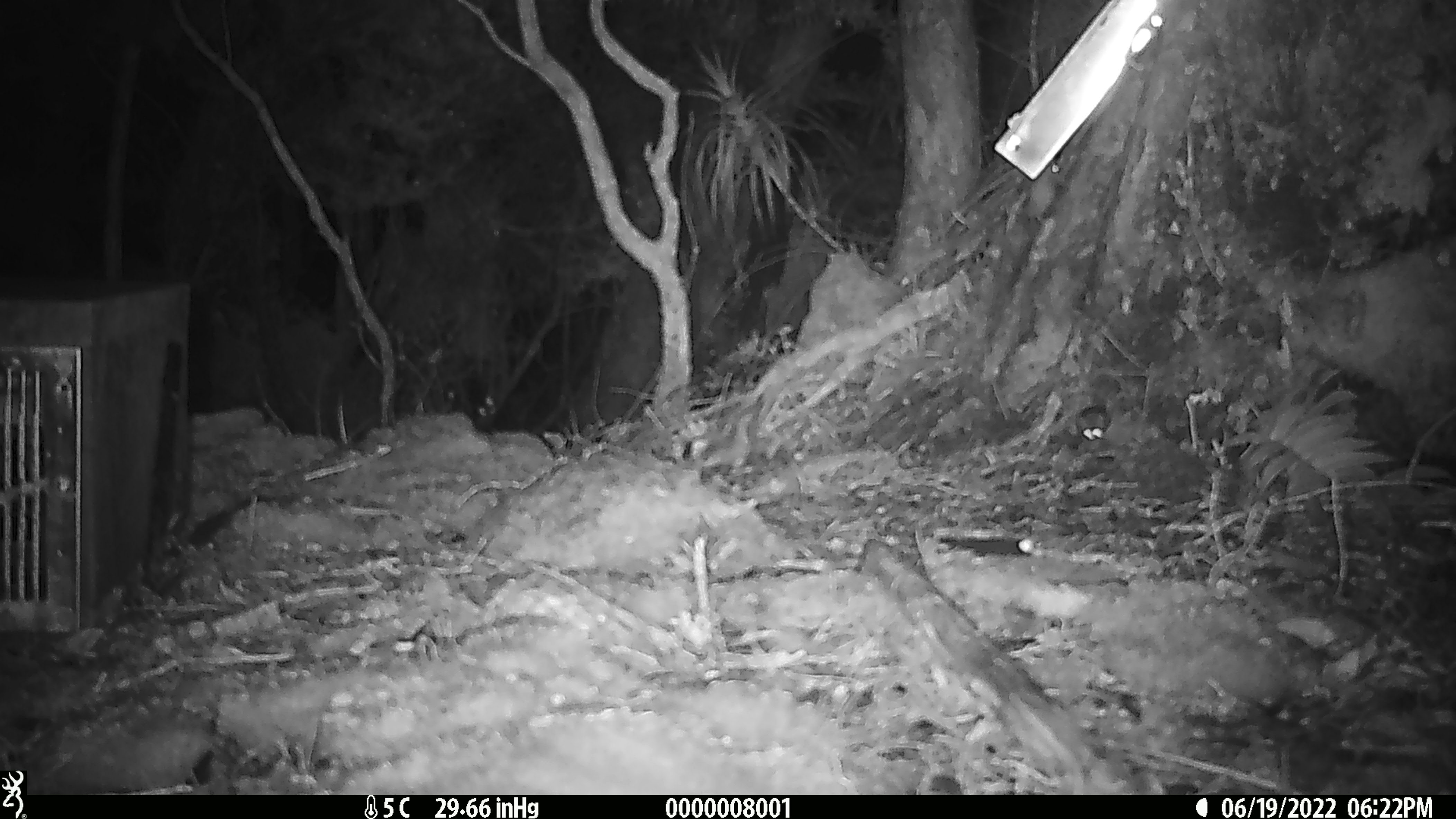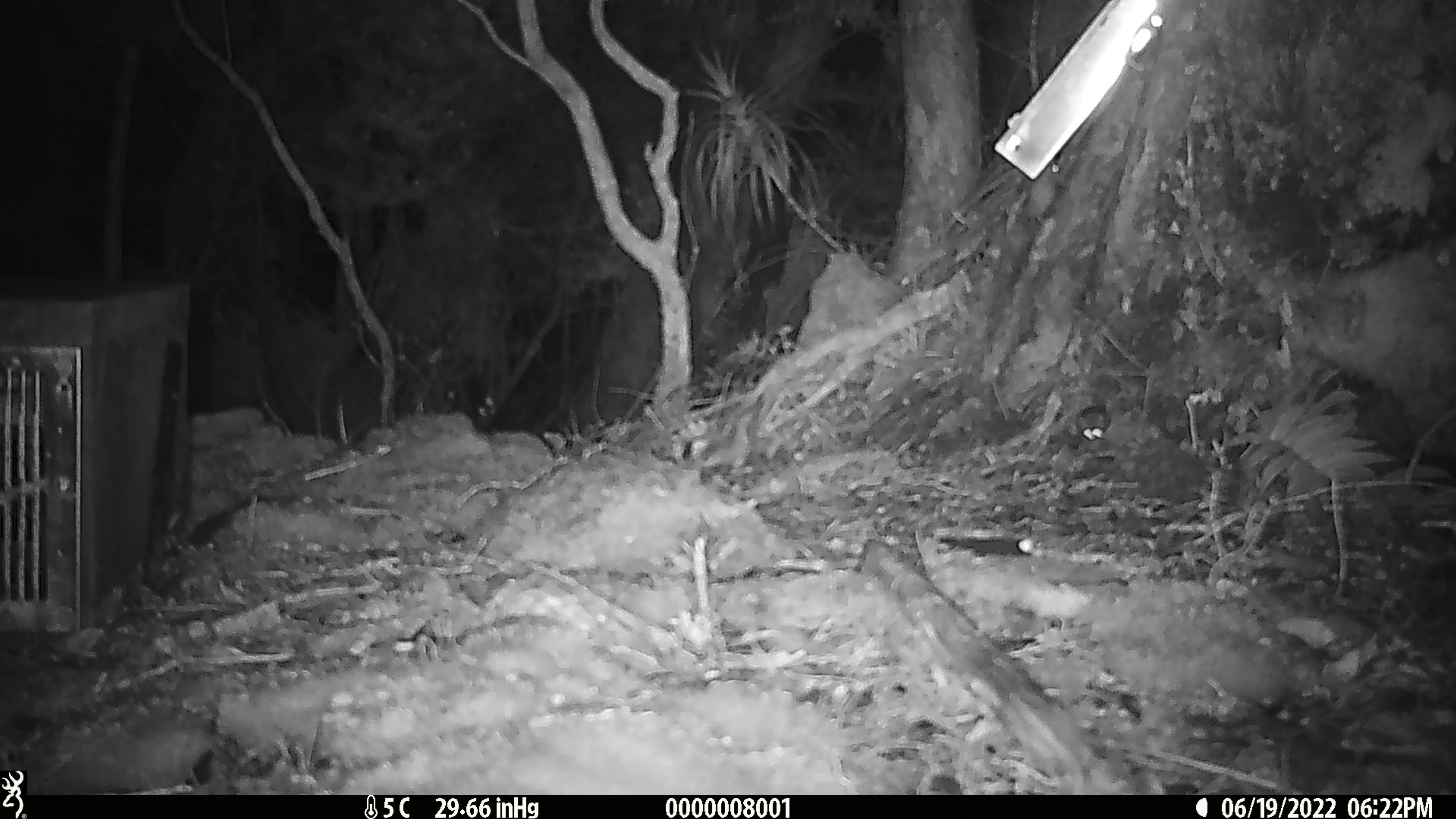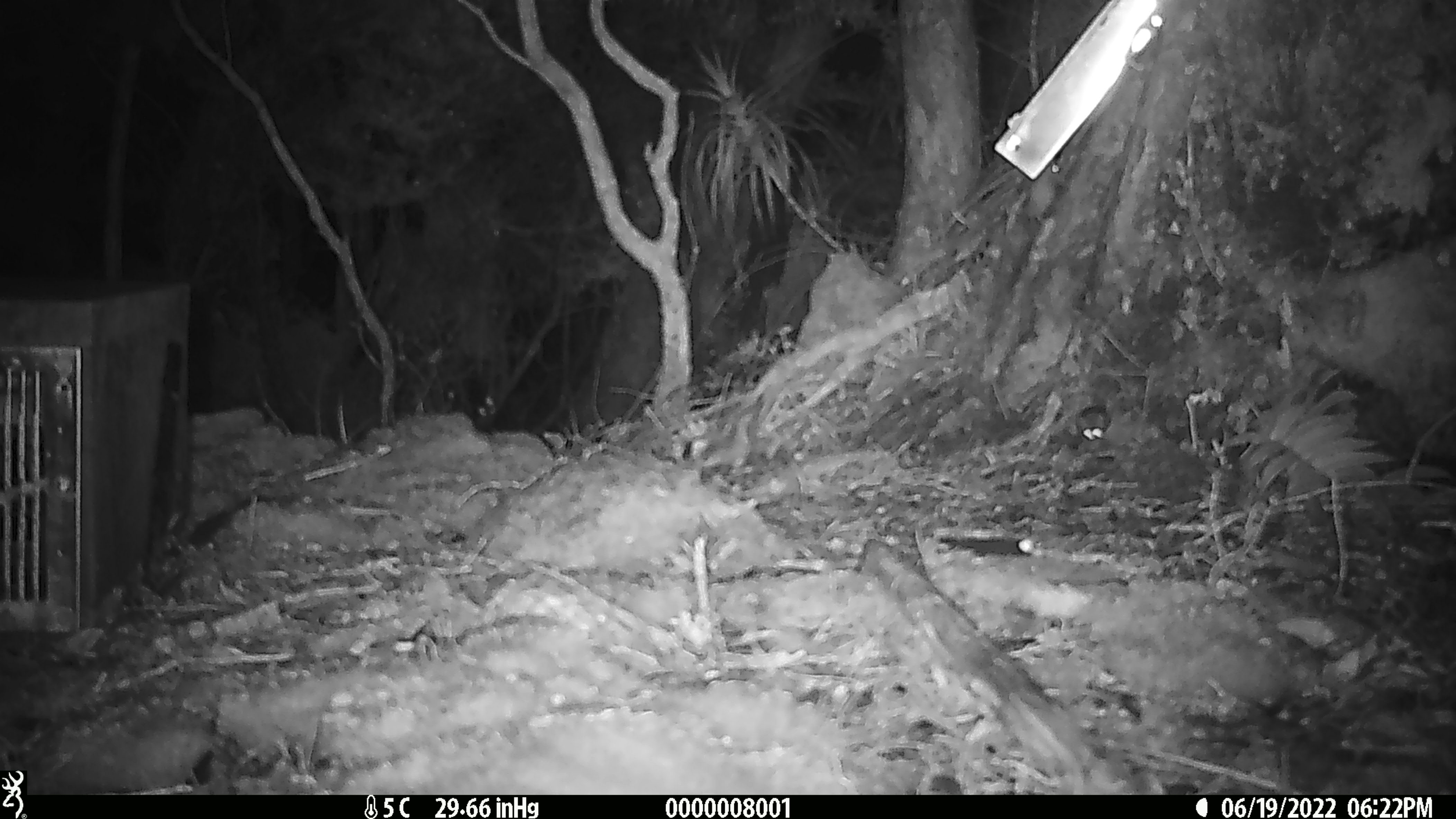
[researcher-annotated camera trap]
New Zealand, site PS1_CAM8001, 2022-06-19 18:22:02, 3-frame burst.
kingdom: Animalia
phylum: Chordata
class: Mammalia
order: Rodentia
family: Muridae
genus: Mus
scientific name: Mus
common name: mouse